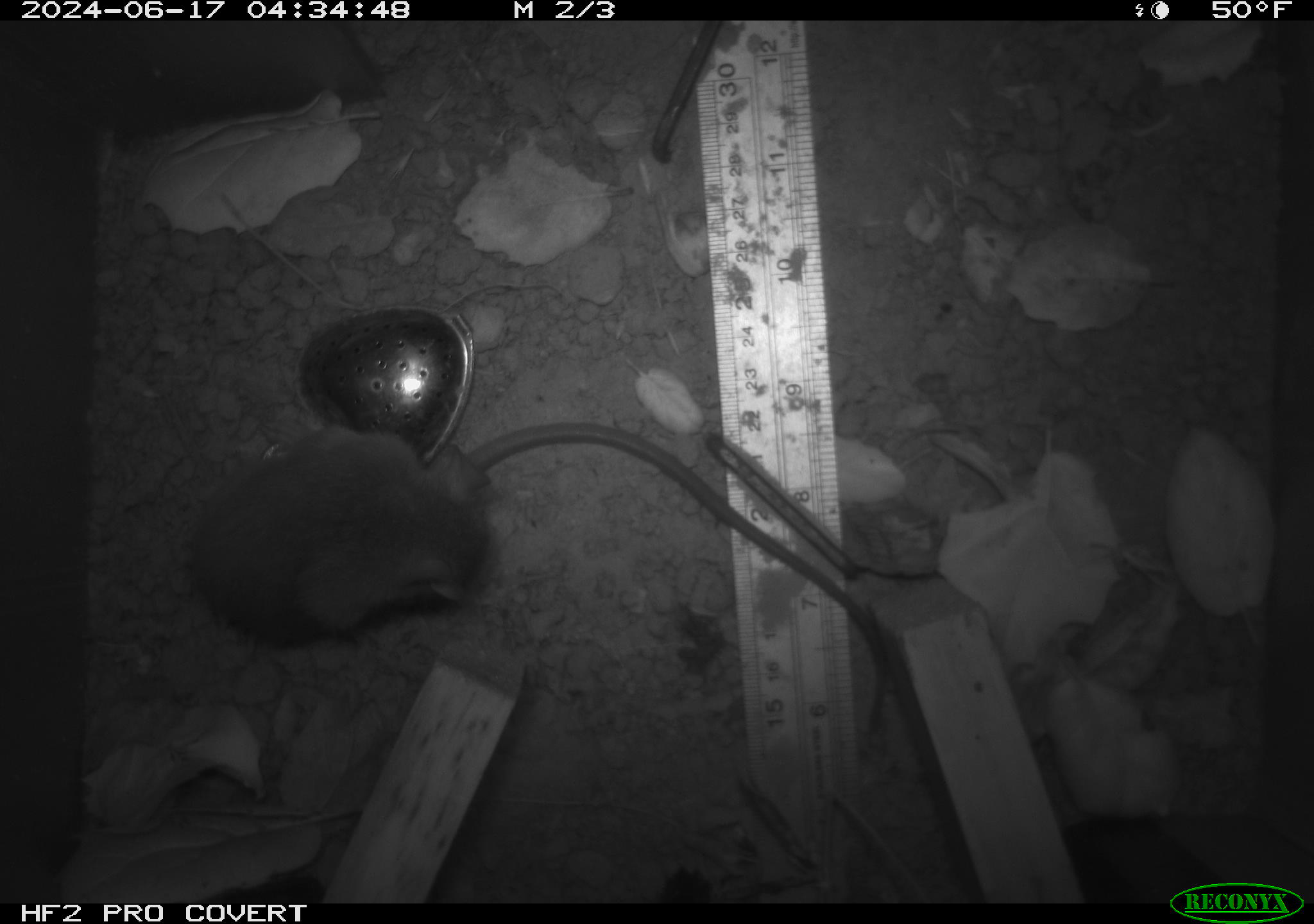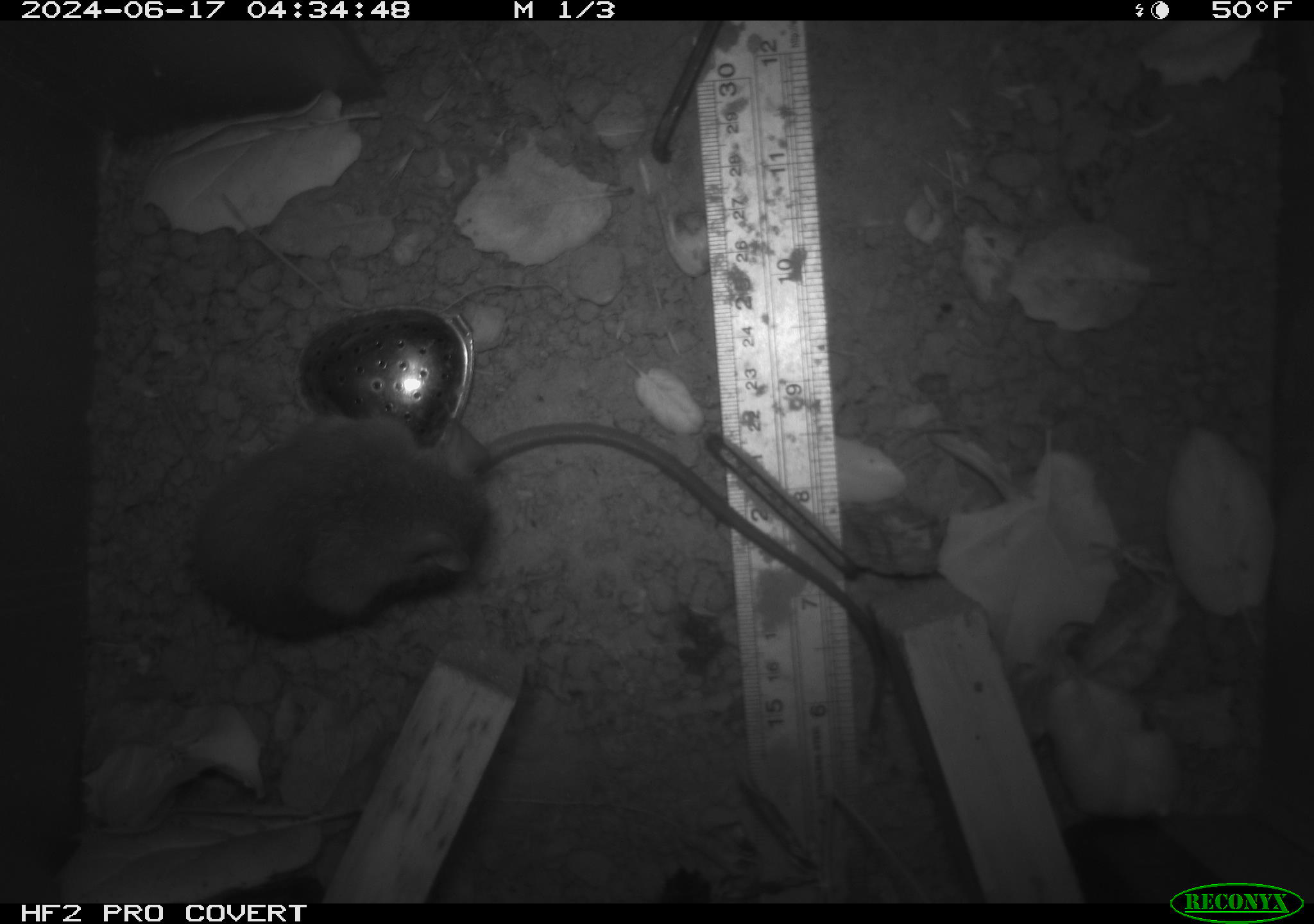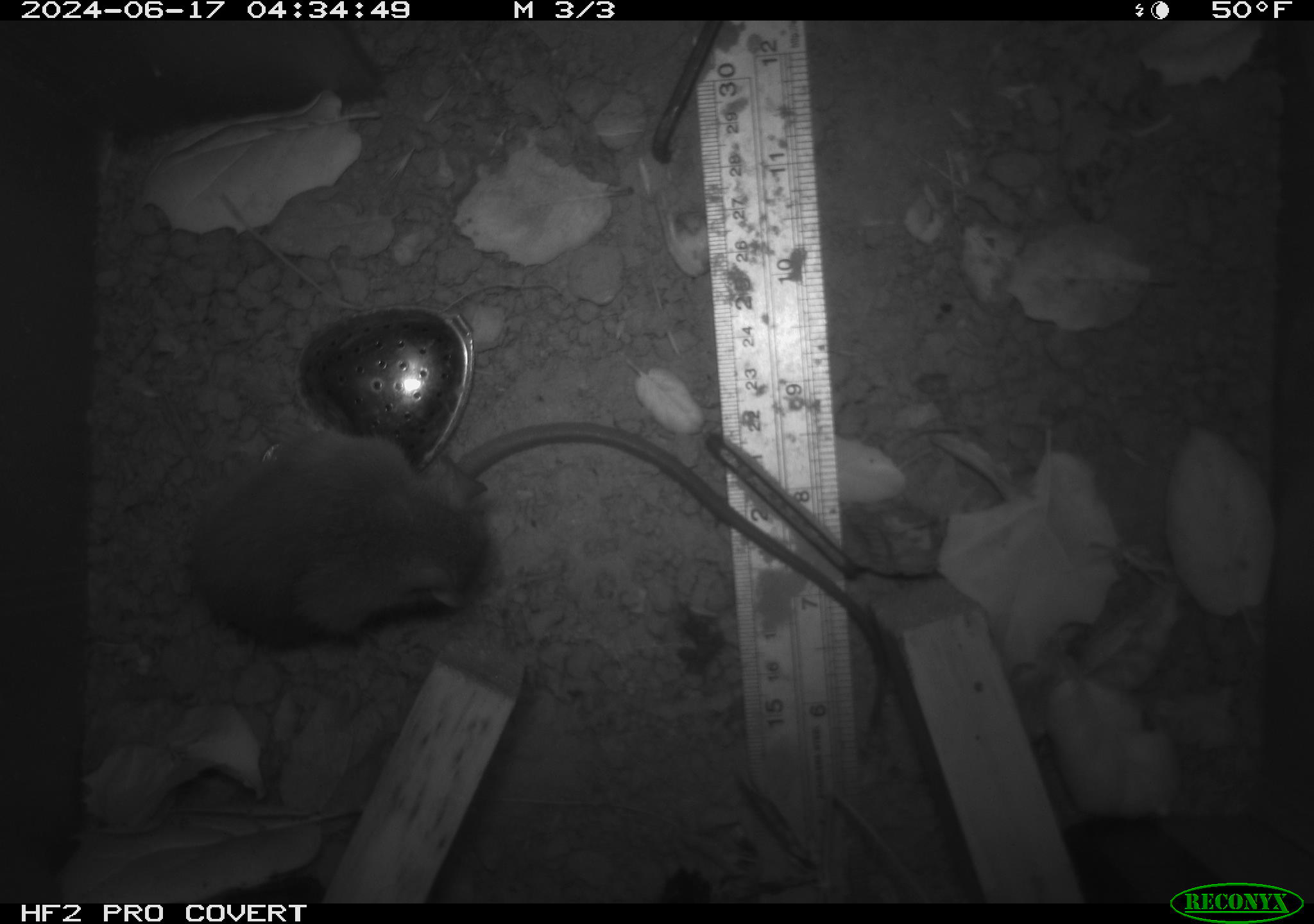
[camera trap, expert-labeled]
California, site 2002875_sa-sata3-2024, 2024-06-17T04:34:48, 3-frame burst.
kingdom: Animalia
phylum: Chordata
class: Mammalia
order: Rodentia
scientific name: Rodentia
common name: rodent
Rodent (Rodentia).